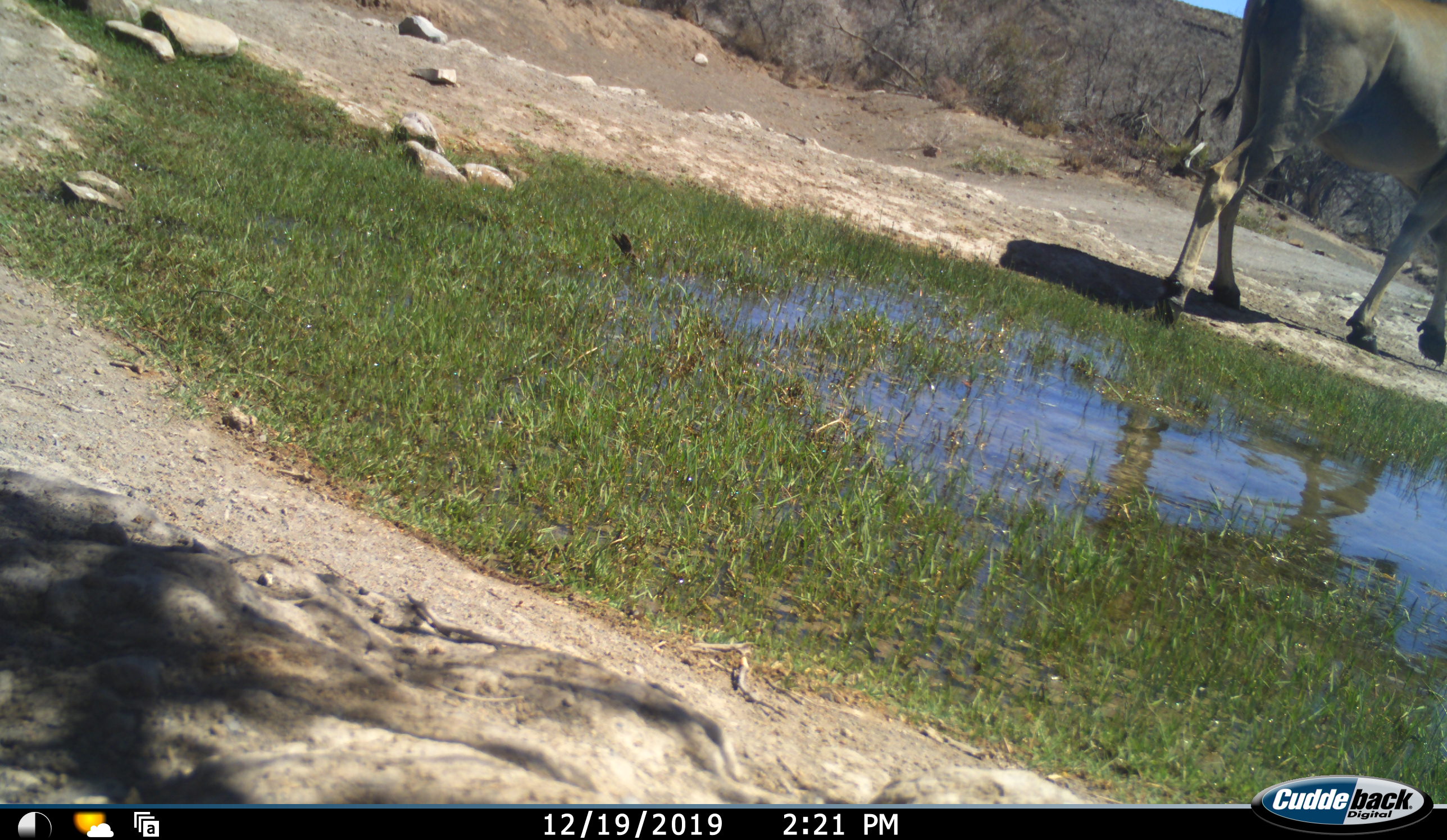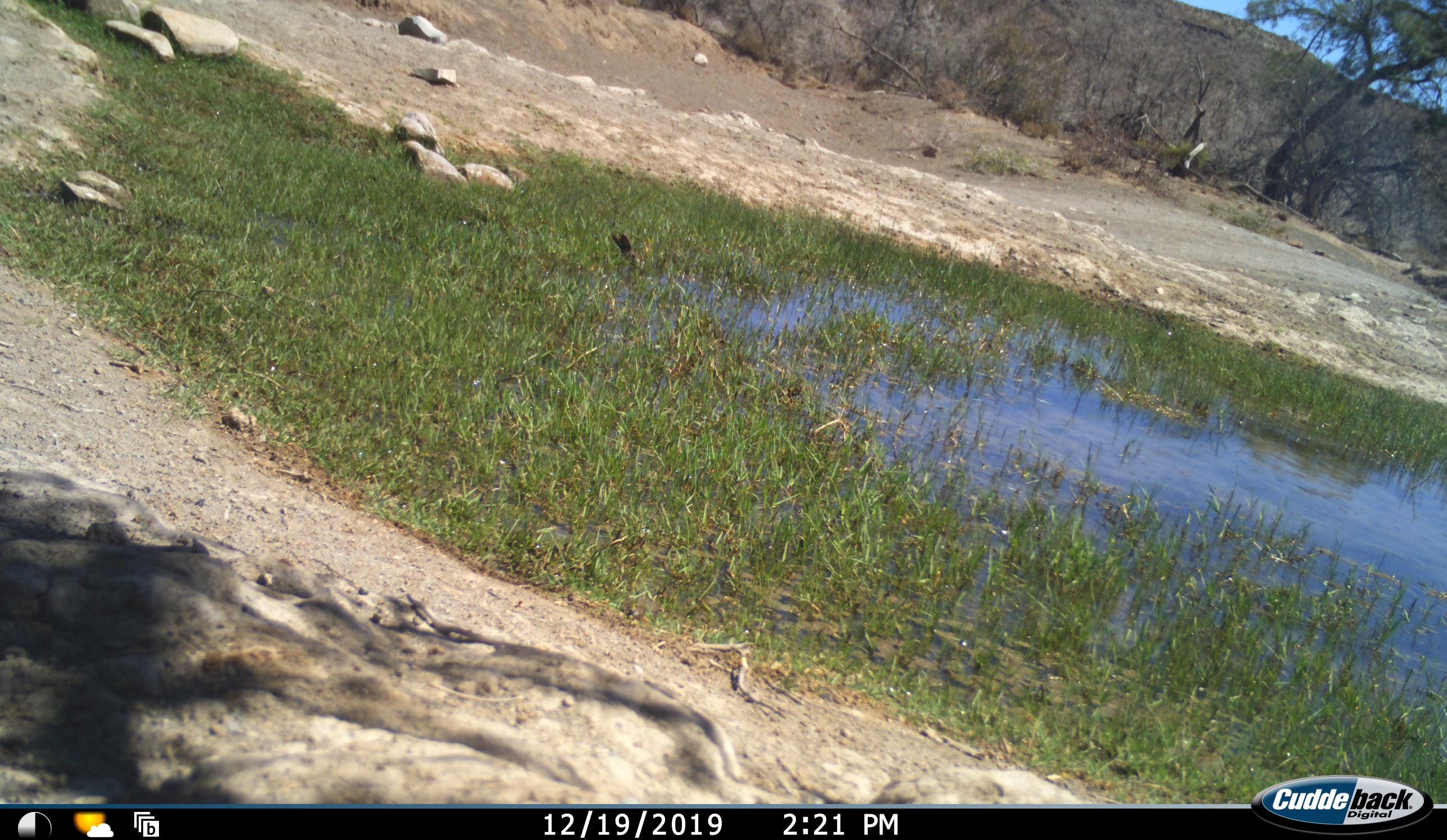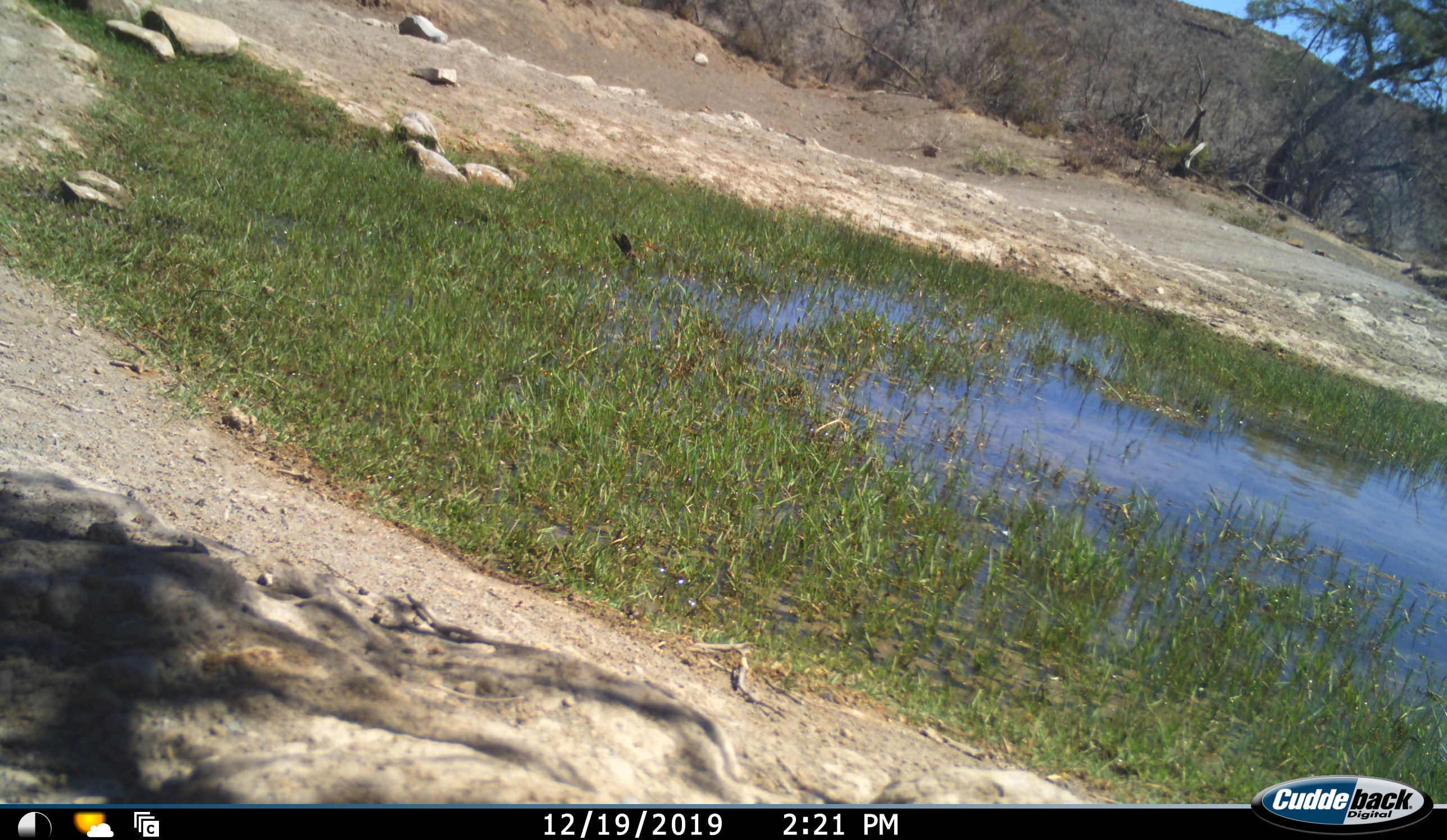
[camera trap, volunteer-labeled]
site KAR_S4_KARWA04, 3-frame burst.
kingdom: Animalia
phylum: Chordata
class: Mammalia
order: Artiodactyla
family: Bovidae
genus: Tragelaphus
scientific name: Tragelaphus oryx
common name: eland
Eland (Tragelaphus oryx), count 1. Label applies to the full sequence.